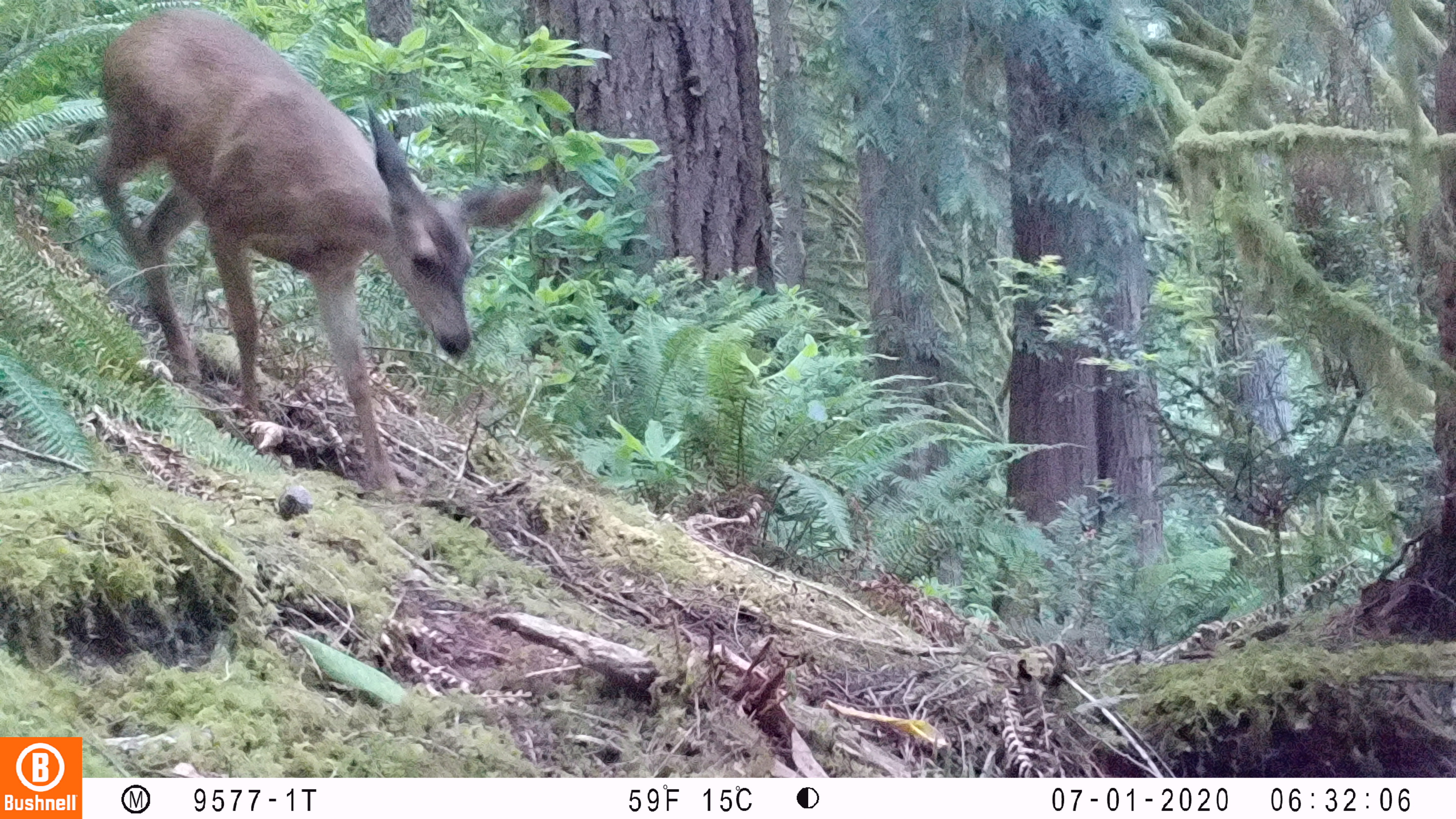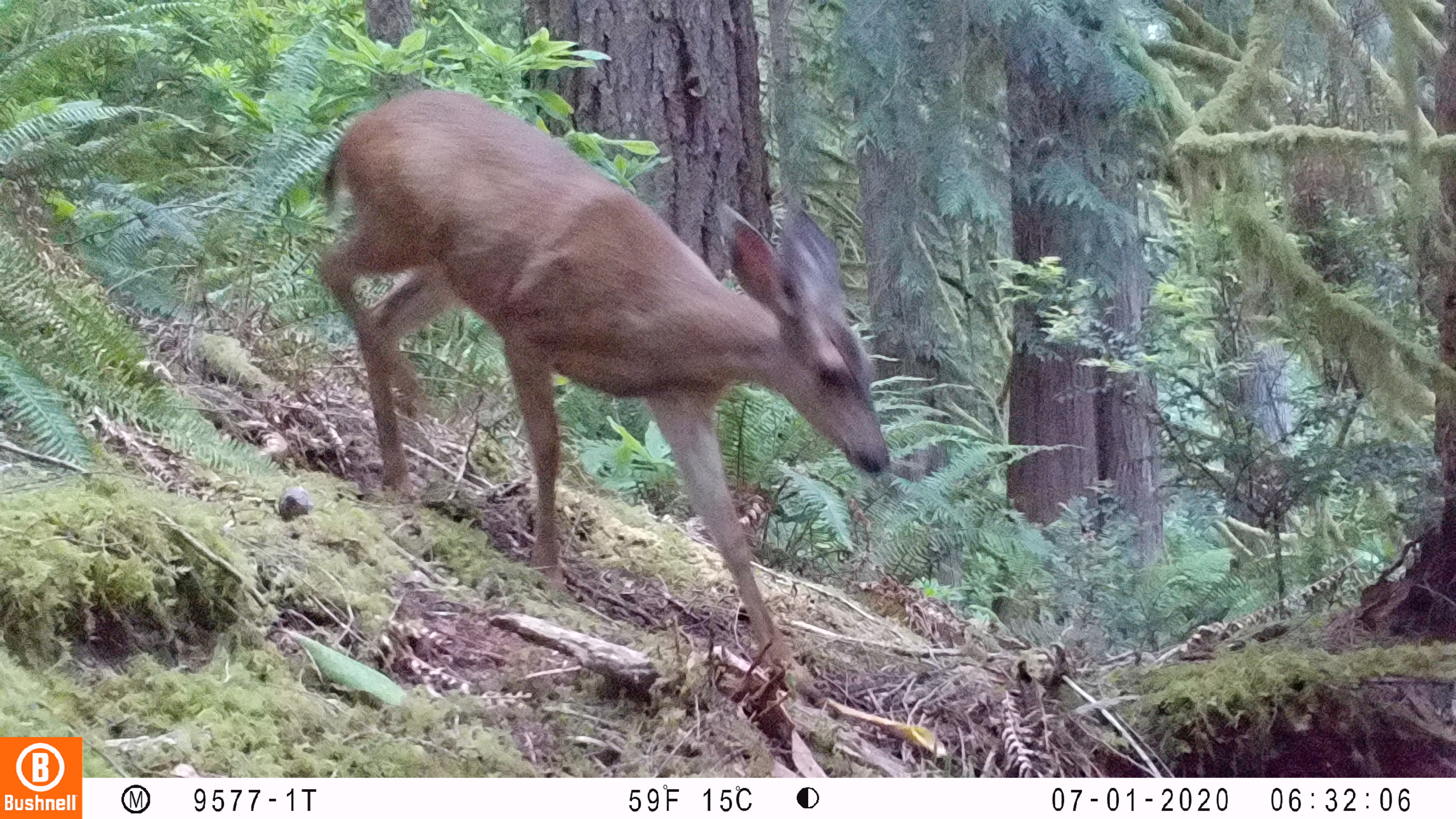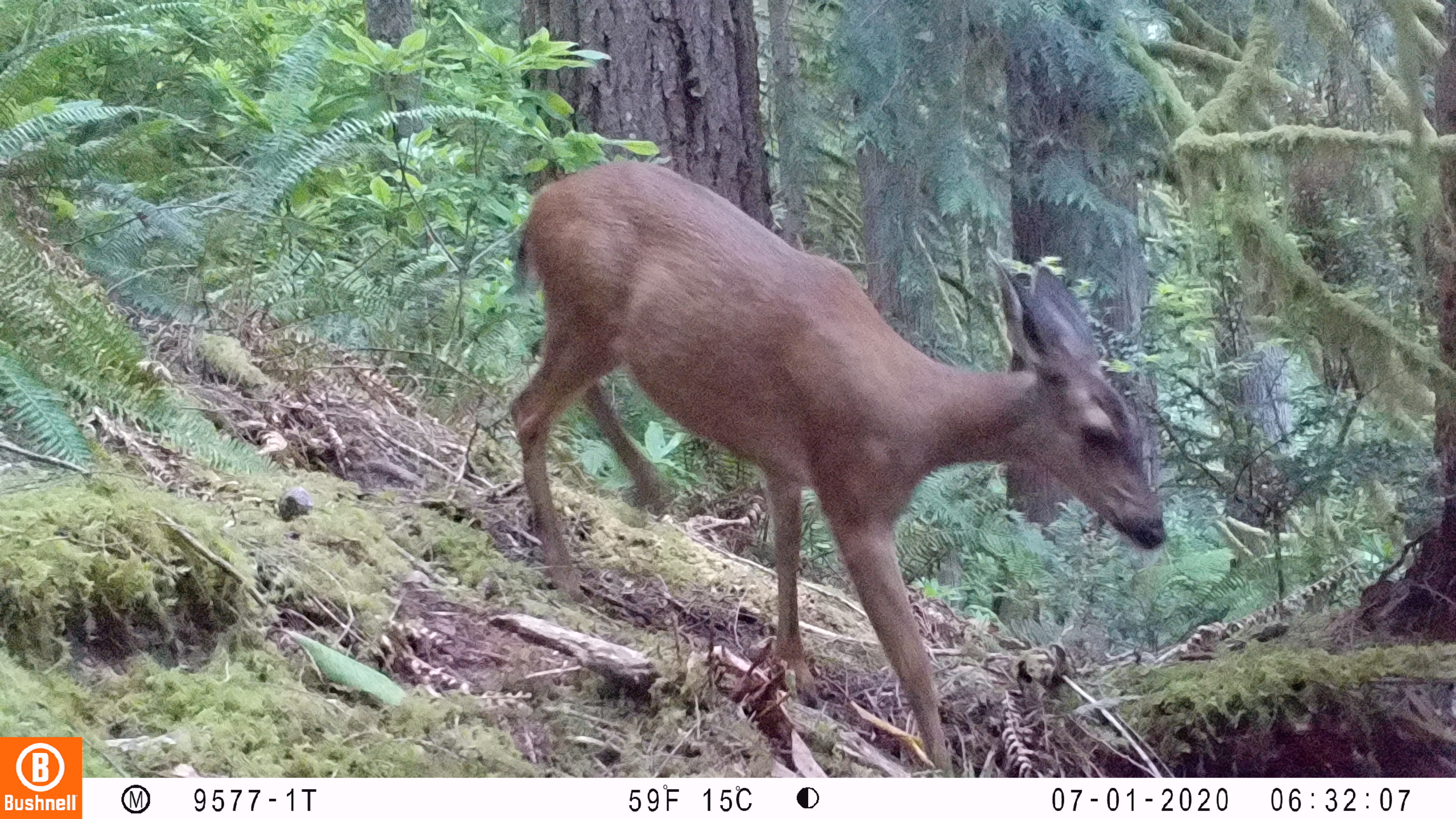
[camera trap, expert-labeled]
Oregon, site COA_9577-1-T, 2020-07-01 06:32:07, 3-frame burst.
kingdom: Animalia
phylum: Chordata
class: Mammalia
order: Artiodactyla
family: Cervidae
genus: Odocoileus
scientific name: Odocoileus hemionus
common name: black-tailed deer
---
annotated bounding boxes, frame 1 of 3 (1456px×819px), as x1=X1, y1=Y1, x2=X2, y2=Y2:
black-tailed deer: x1=74, y1=0, x2=560, y2=501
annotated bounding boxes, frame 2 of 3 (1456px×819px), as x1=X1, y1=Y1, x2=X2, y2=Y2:
black-tailed deer: x1=315, y1=82, x2=899, y2=660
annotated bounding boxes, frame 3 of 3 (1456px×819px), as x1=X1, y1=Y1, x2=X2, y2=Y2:
black-tailed deer: x1=505, y1=148, x2=1168, y2=770